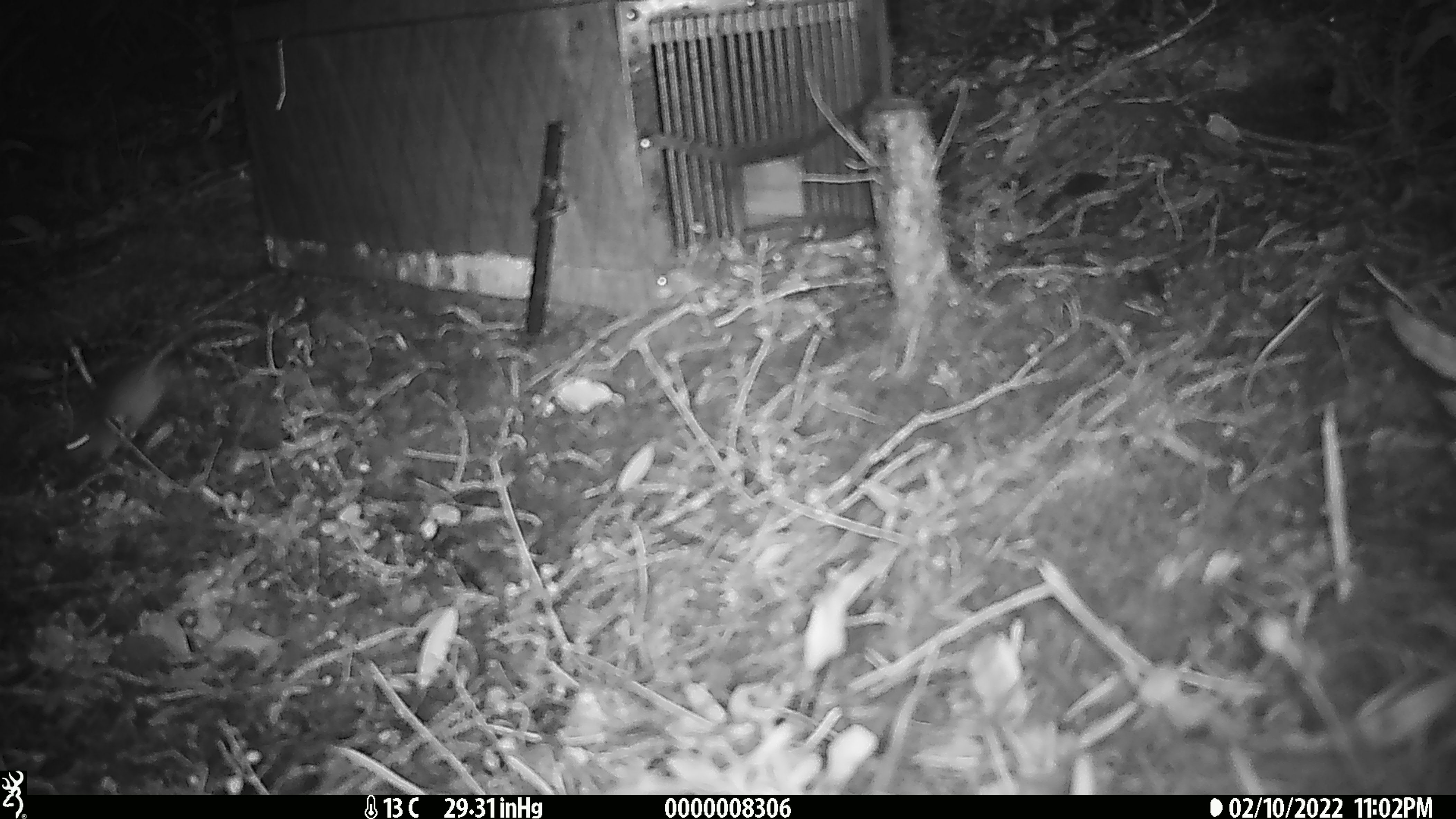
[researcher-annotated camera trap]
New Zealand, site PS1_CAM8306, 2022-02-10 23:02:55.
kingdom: Animalia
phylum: Chordata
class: Mammalia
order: Rodentia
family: Muridae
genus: Mus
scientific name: Mus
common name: mouse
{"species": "mouse (Mus)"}